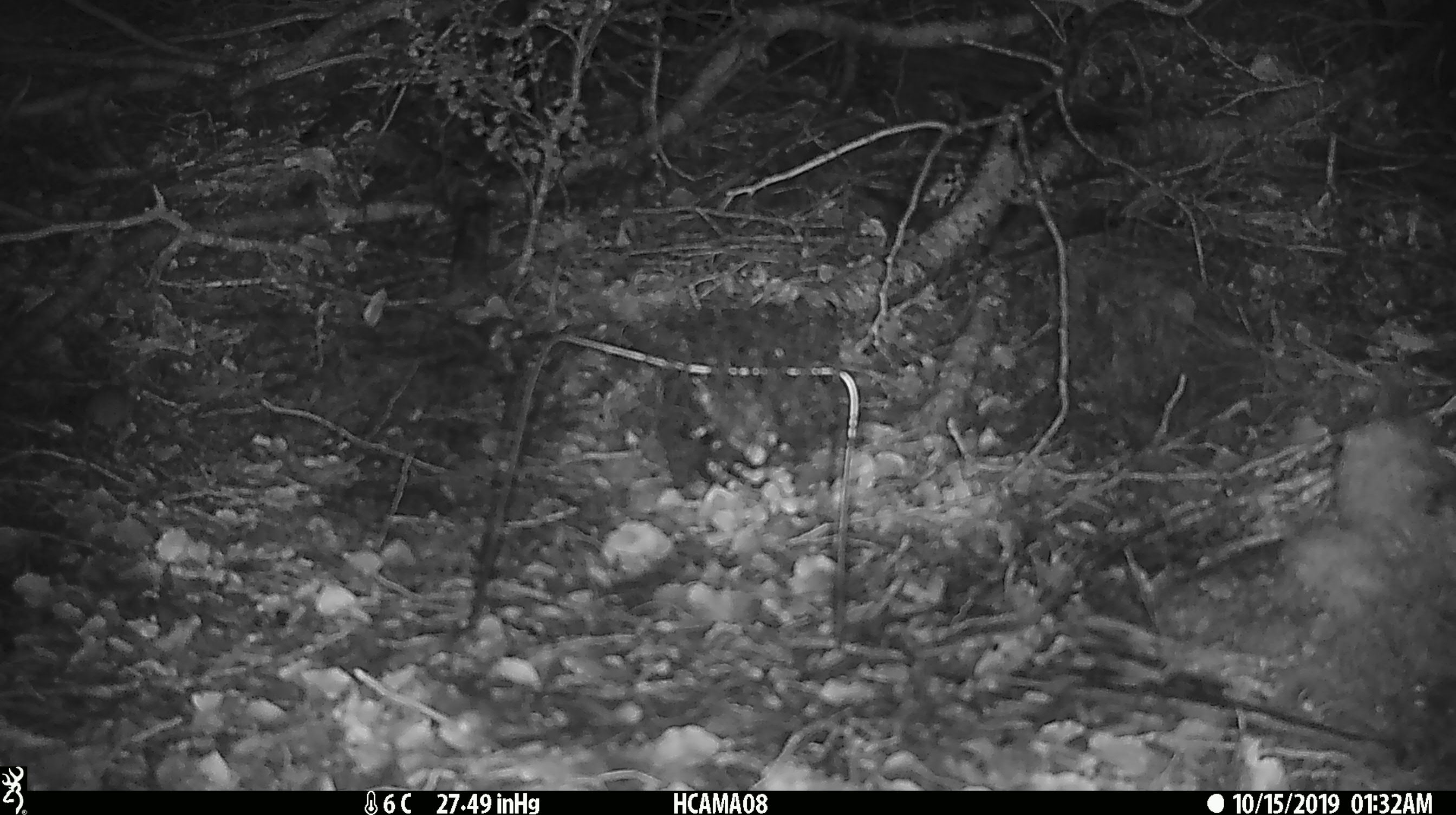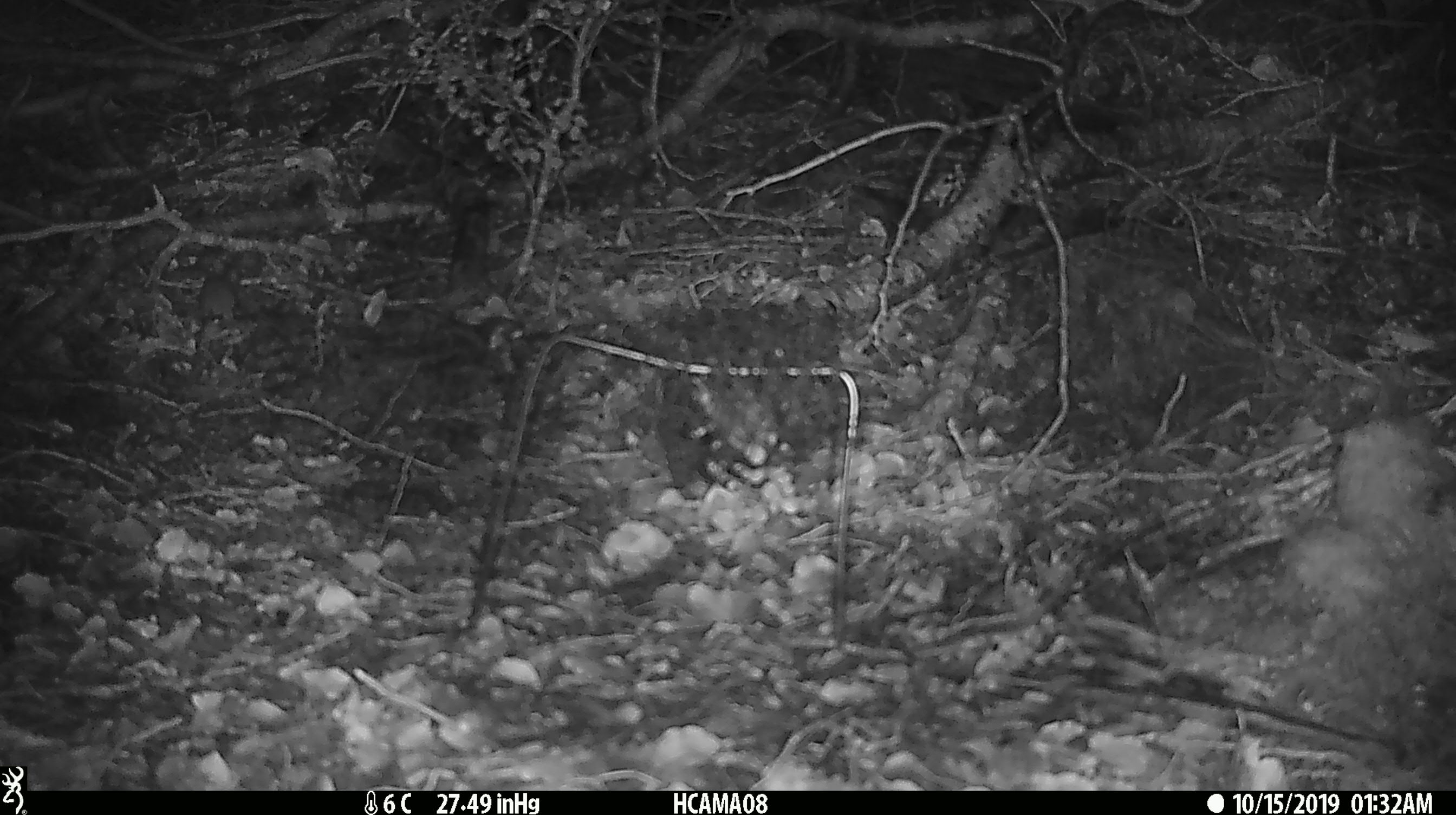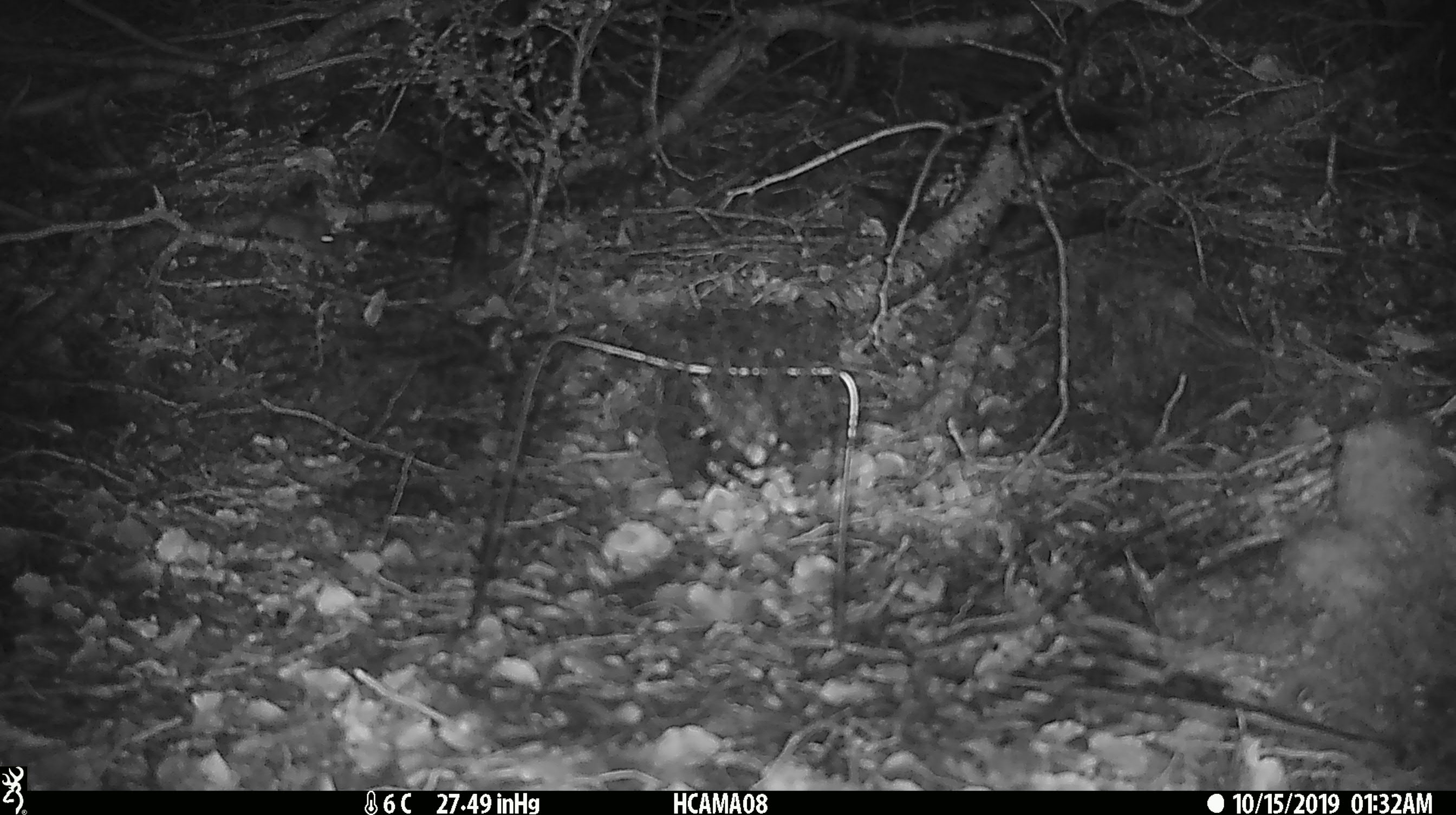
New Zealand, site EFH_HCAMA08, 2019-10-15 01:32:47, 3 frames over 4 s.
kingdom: Animalia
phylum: Chordata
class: Mammalia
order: Rodentia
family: Muridae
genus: Mus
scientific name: Mus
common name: mouse